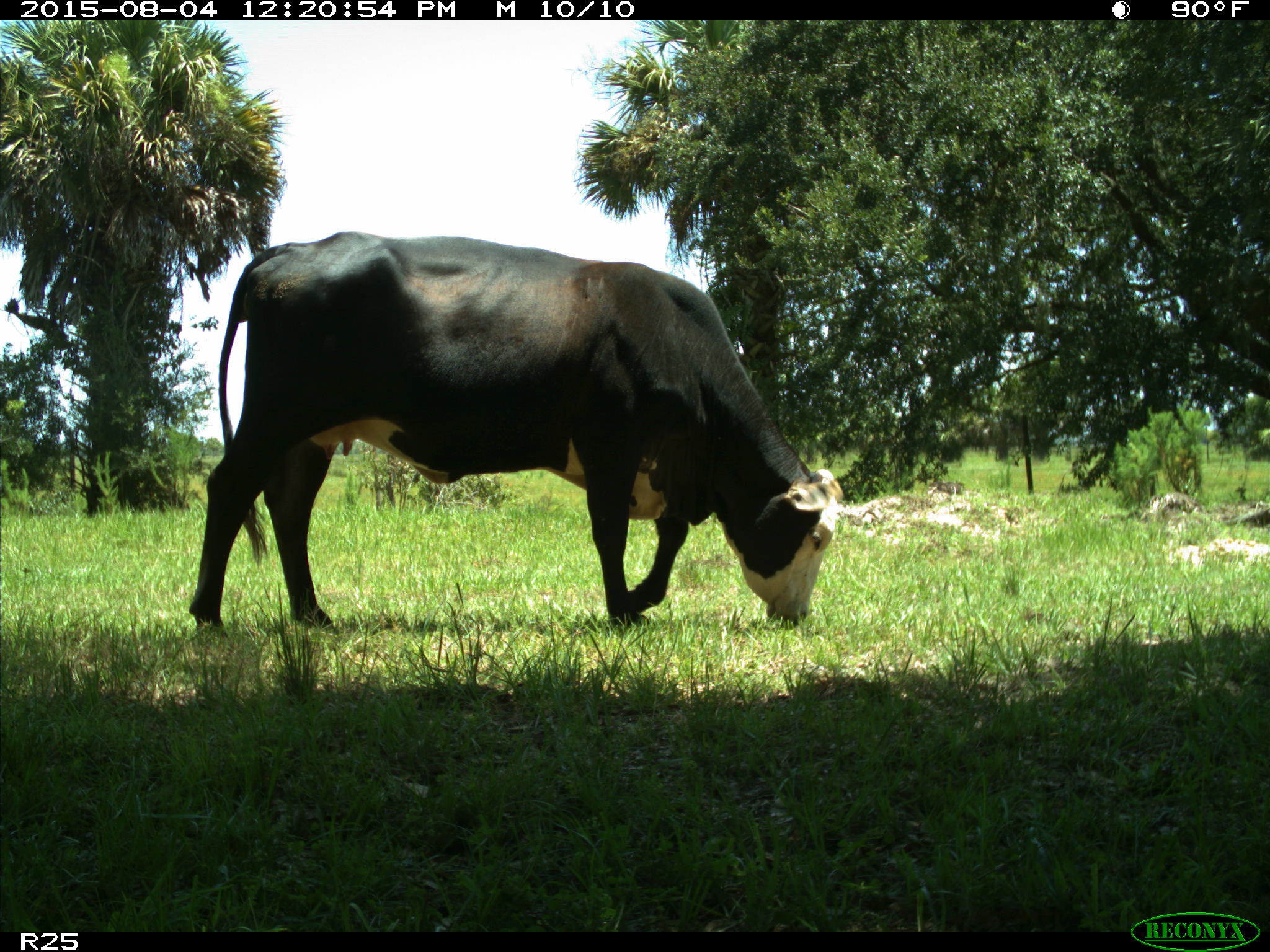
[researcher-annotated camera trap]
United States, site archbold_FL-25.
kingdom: Animalia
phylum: Chordata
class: Mammalia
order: Artiodactyla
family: Bovidae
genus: Bos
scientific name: Bos taurus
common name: domestic cow